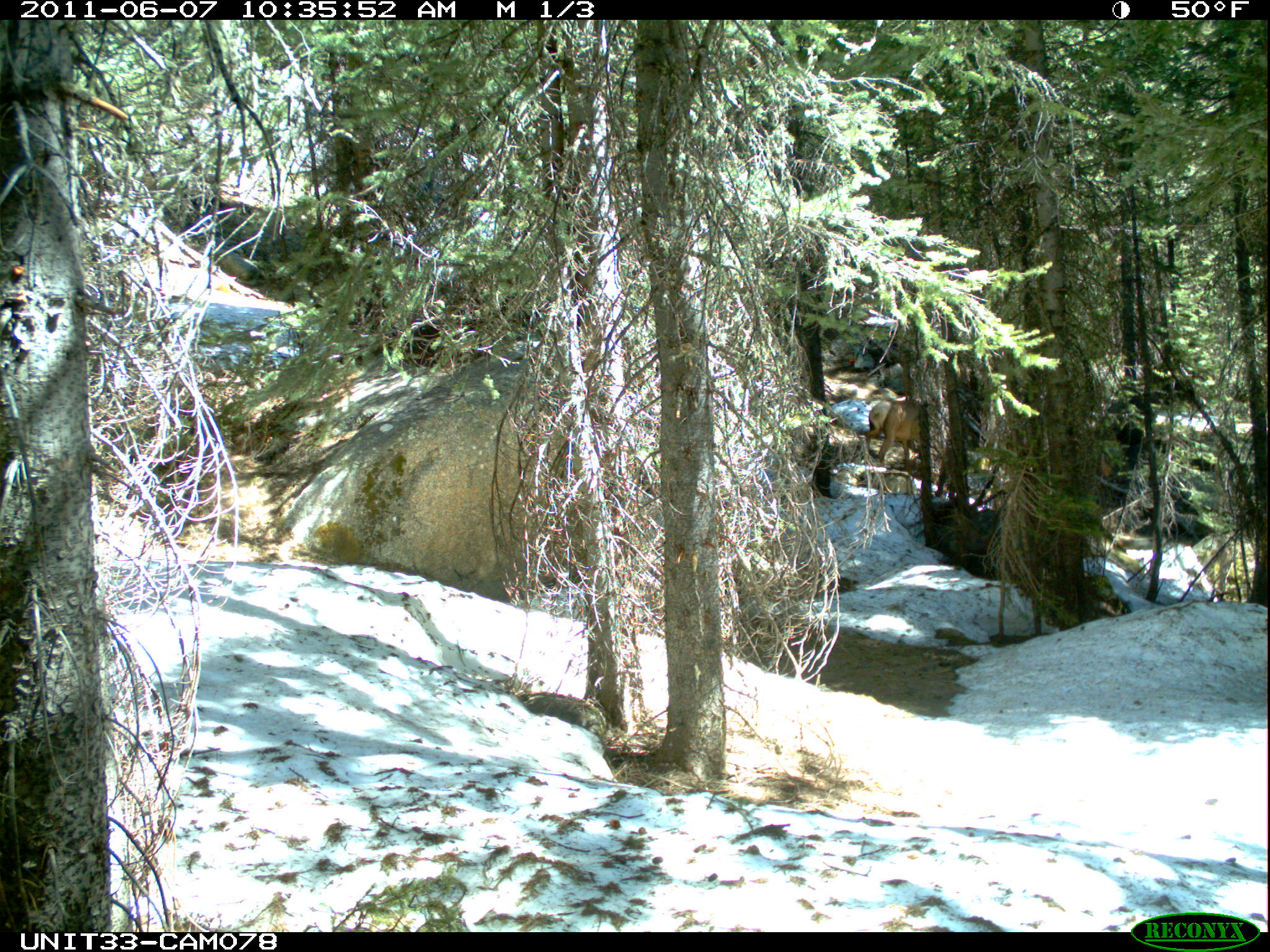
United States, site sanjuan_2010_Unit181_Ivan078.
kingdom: Animalia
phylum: Chordata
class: Mammalia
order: Artiodactyla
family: Cervidae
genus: Cervus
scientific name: Cervus elaphus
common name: red deer